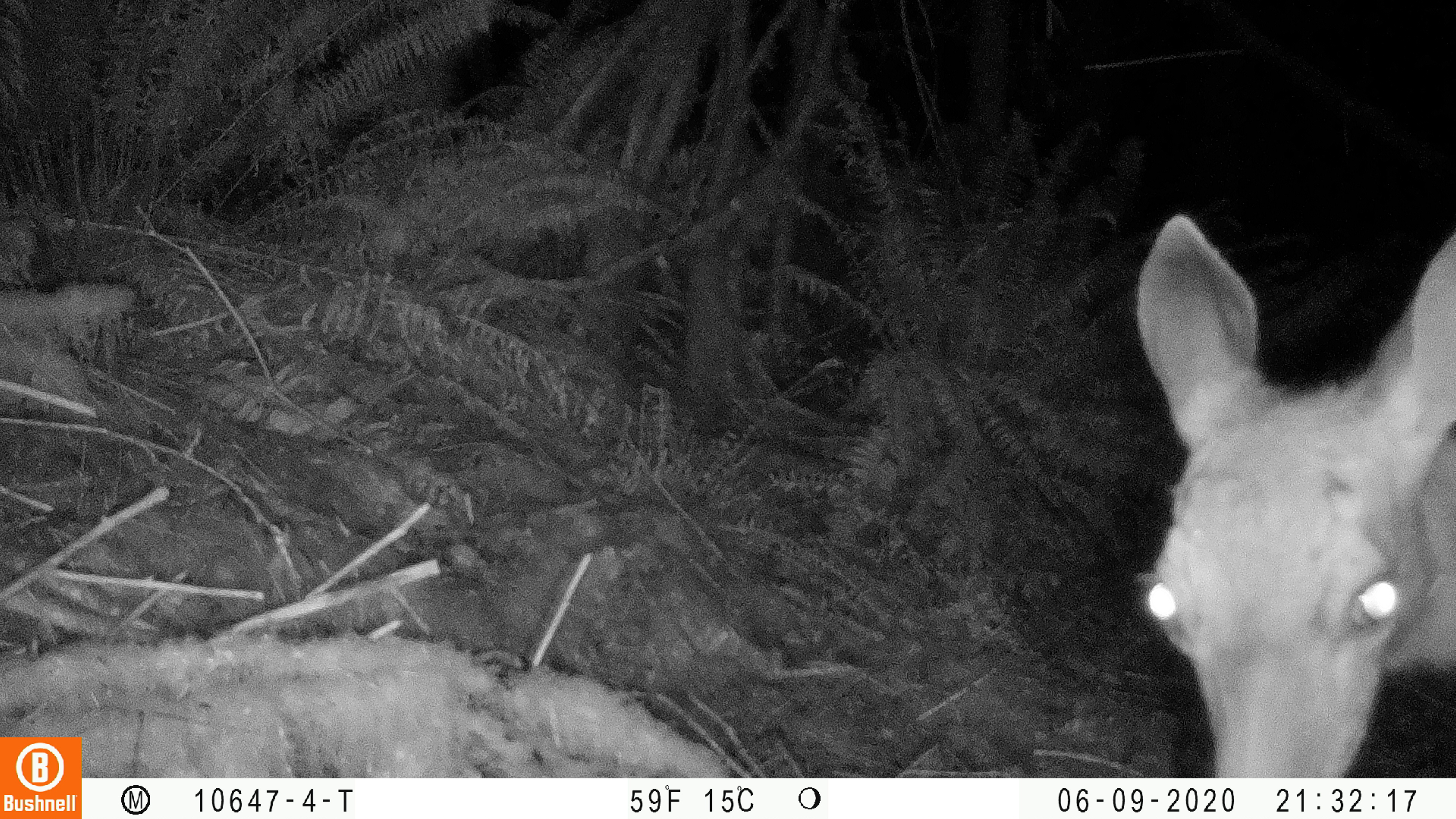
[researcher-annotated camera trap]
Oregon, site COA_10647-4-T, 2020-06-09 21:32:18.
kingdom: Animalia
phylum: Chordata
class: Mammalia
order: Artiodactyla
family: Cervidae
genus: Odocoileus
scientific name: Odocoileus hemionus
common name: black-tailed deer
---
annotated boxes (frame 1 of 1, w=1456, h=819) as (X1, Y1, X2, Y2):
black-tailed deer: (1125, 198, 1449, 770)